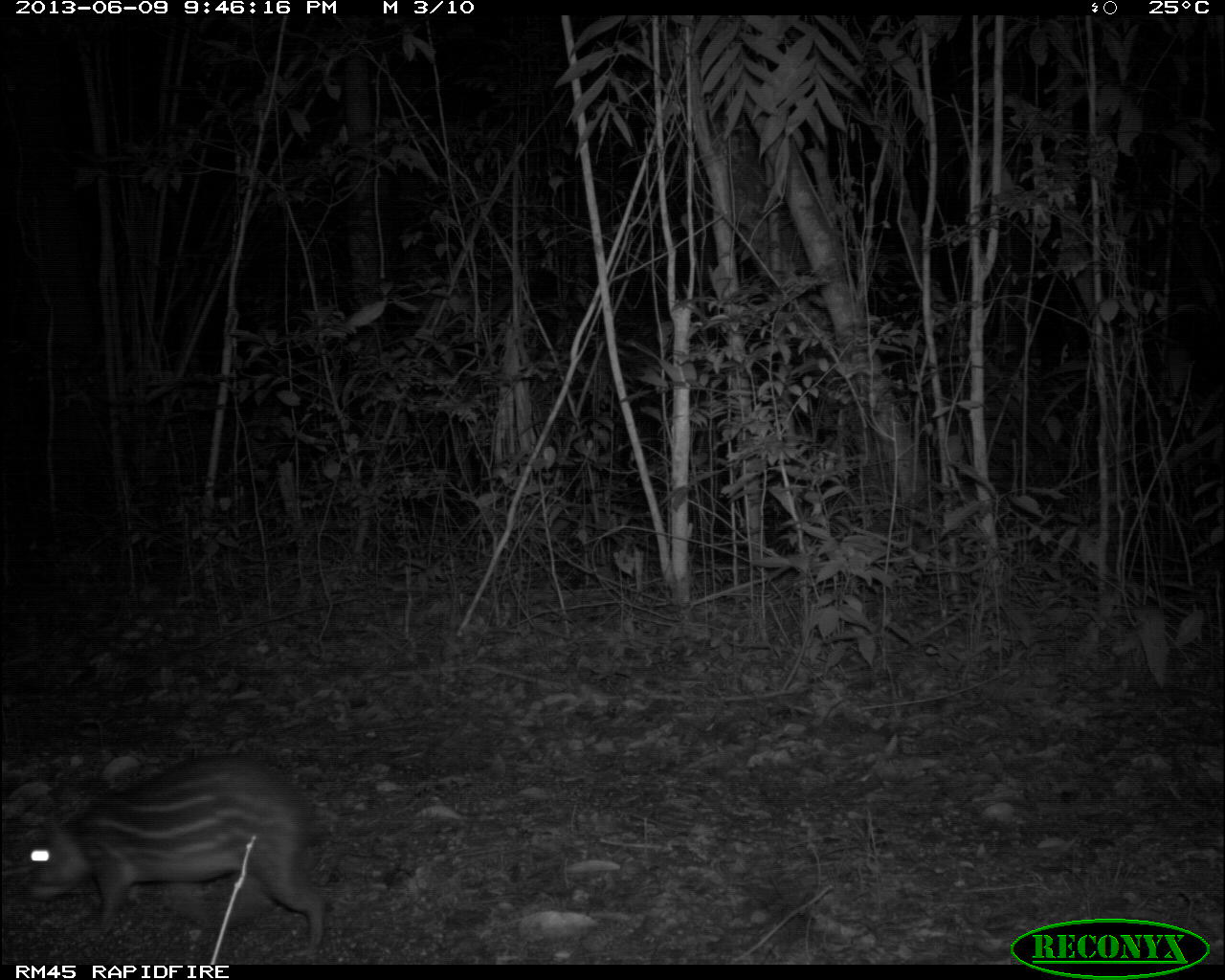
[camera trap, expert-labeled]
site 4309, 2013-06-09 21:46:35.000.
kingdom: Animalia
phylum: Chordata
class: Mammalia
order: Rodentia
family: Cuniculidae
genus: Cuniculus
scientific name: Cuniculus paca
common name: lowland paca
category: agouti paca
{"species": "agouti paca (lowland paca) (Cuniculus paca)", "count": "1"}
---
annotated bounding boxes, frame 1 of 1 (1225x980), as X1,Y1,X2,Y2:
agouti paca: 21,751,326,965